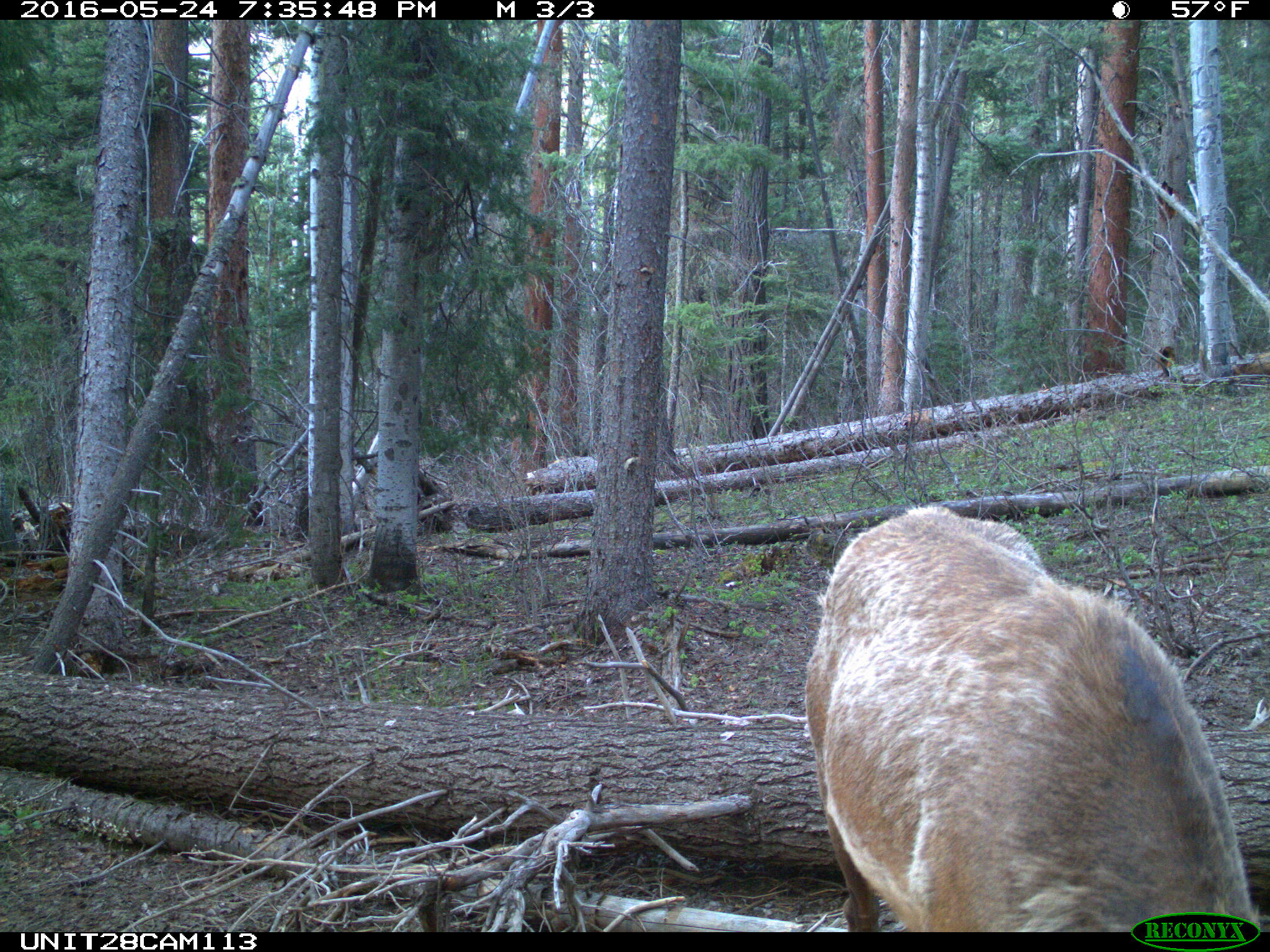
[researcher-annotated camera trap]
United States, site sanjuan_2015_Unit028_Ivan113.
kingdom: Animalia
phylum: Chordata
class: Mammalia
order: Artiodactyla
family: Cervidae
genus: Cervus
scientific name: Cervus elaphus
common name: red deer